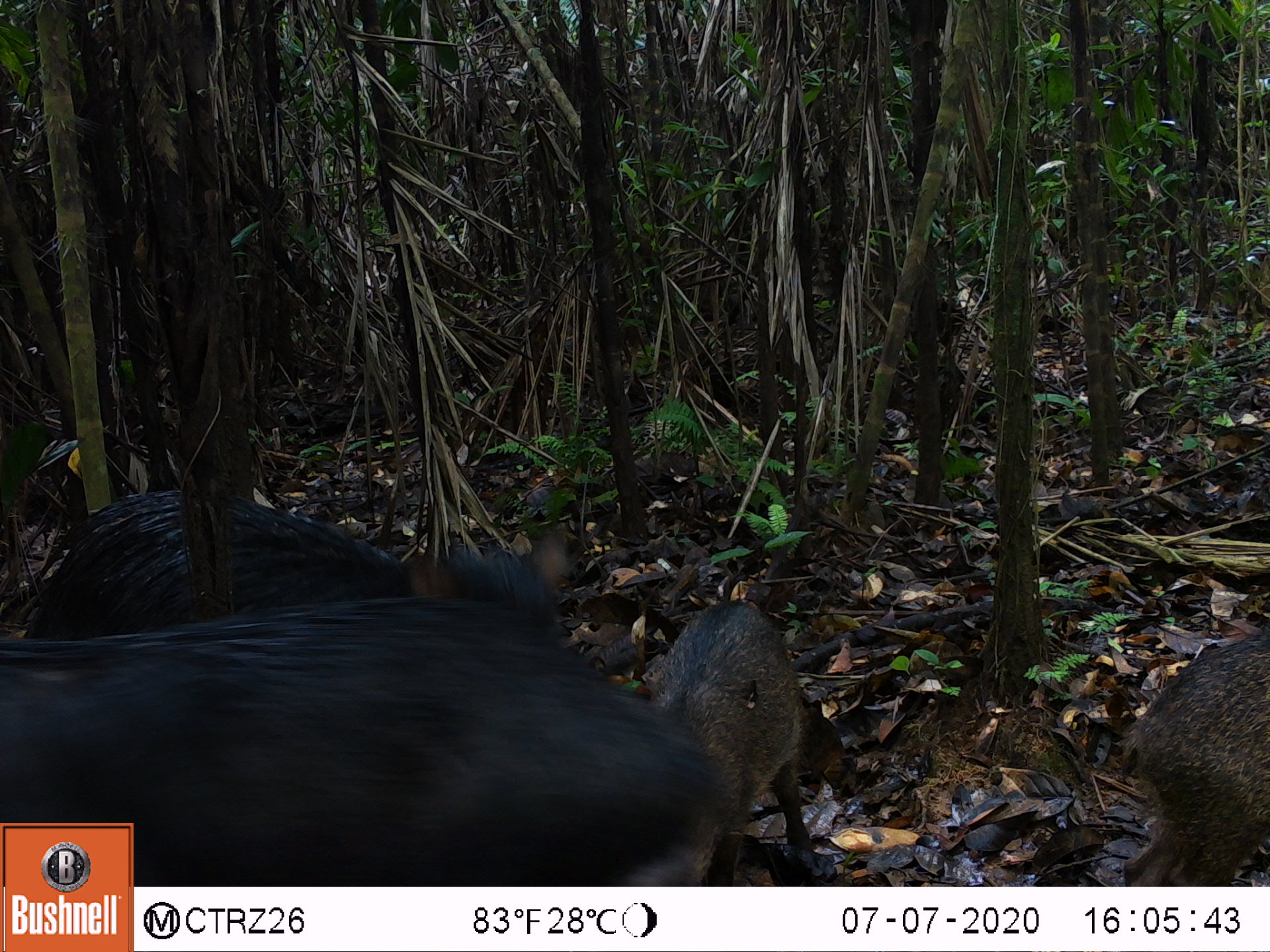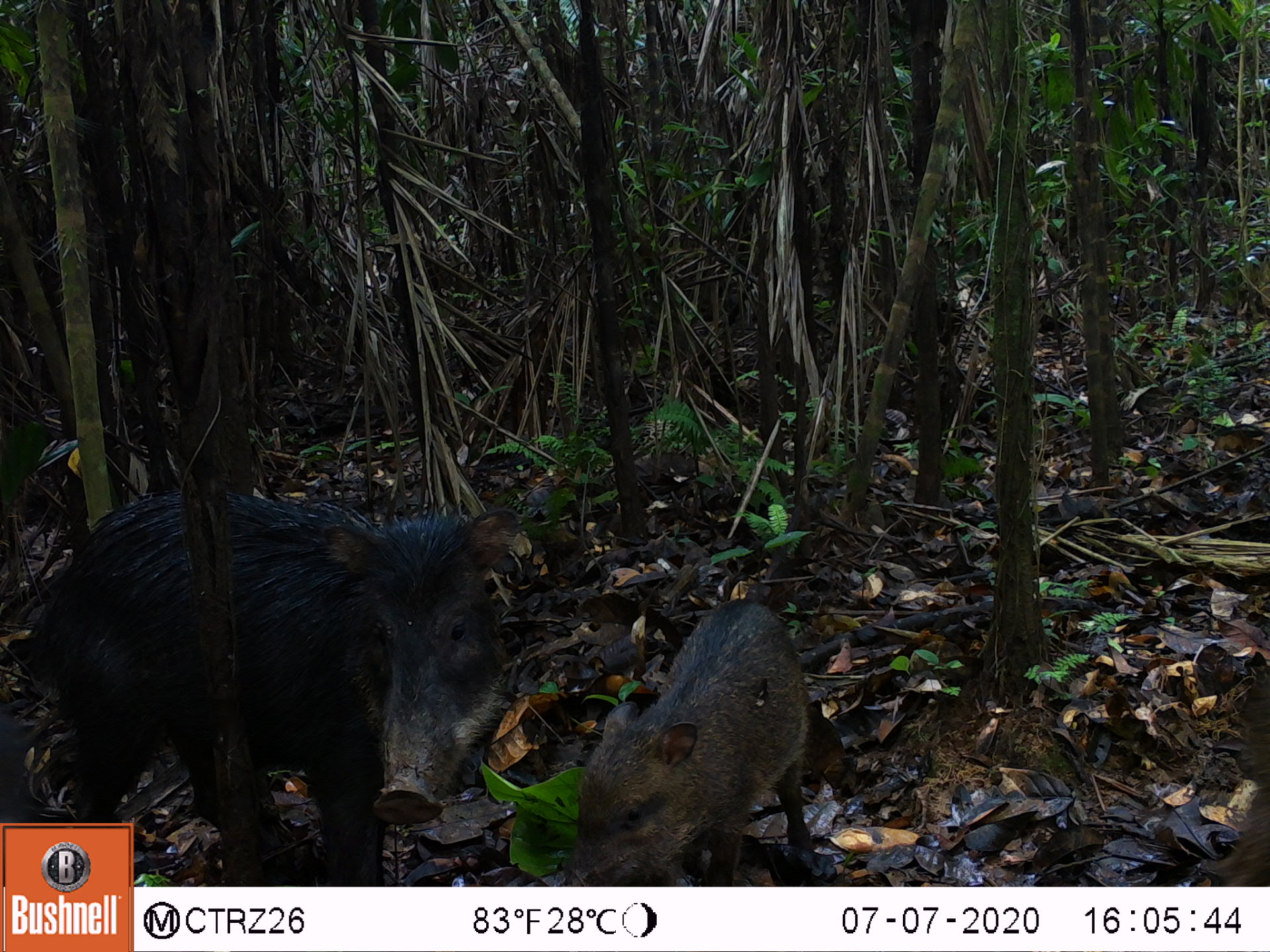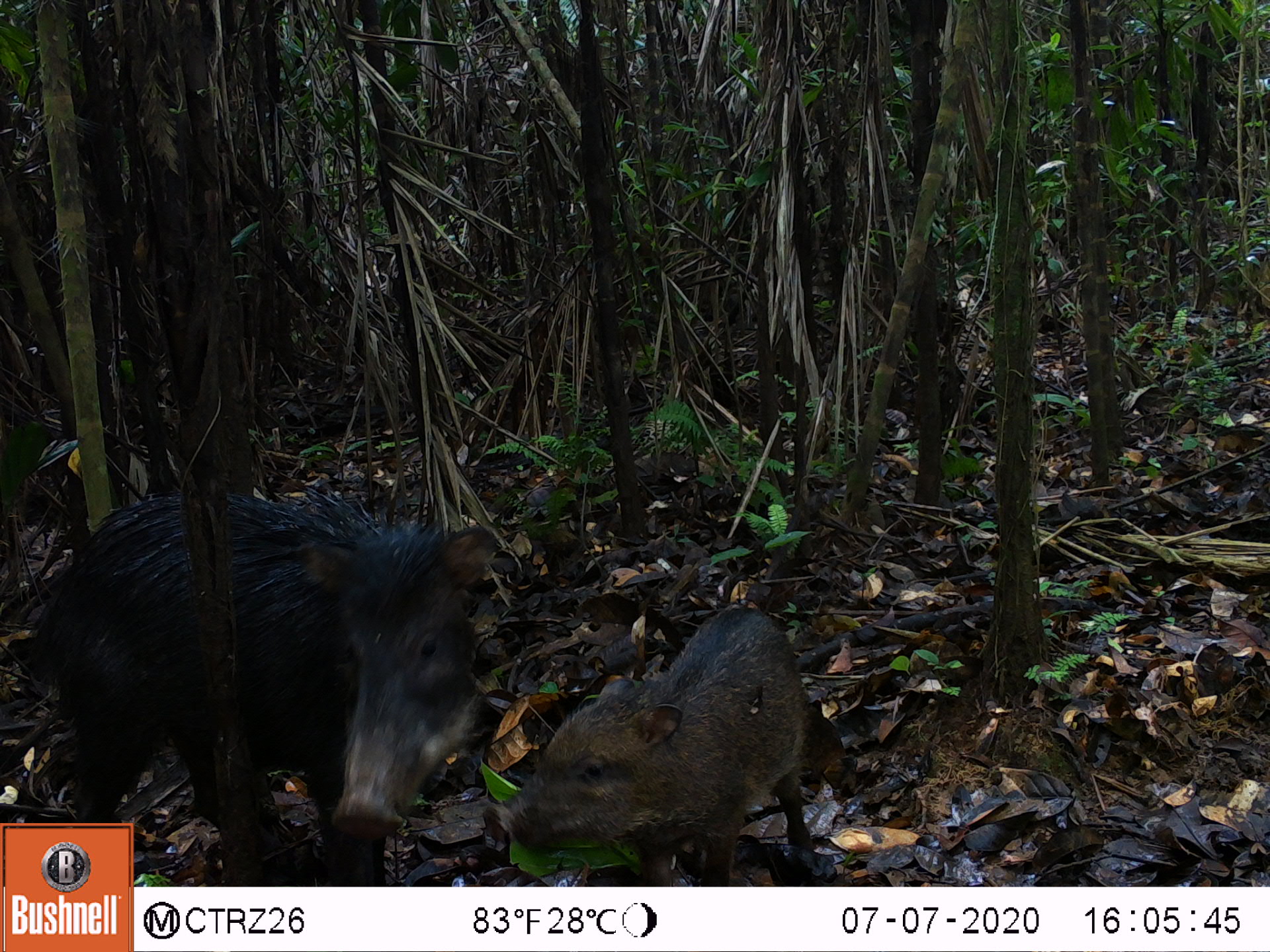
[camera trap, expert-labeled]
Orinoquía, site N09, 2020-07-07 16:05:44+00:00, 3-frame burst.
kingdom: Animalia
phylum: Chordata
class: Mammalia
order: Artiodactyla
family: Tayassuidae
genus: Tayassu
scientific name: Tayassu pecari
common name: white-lipped peccary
White-lipped peccary (Tayassu pecari).